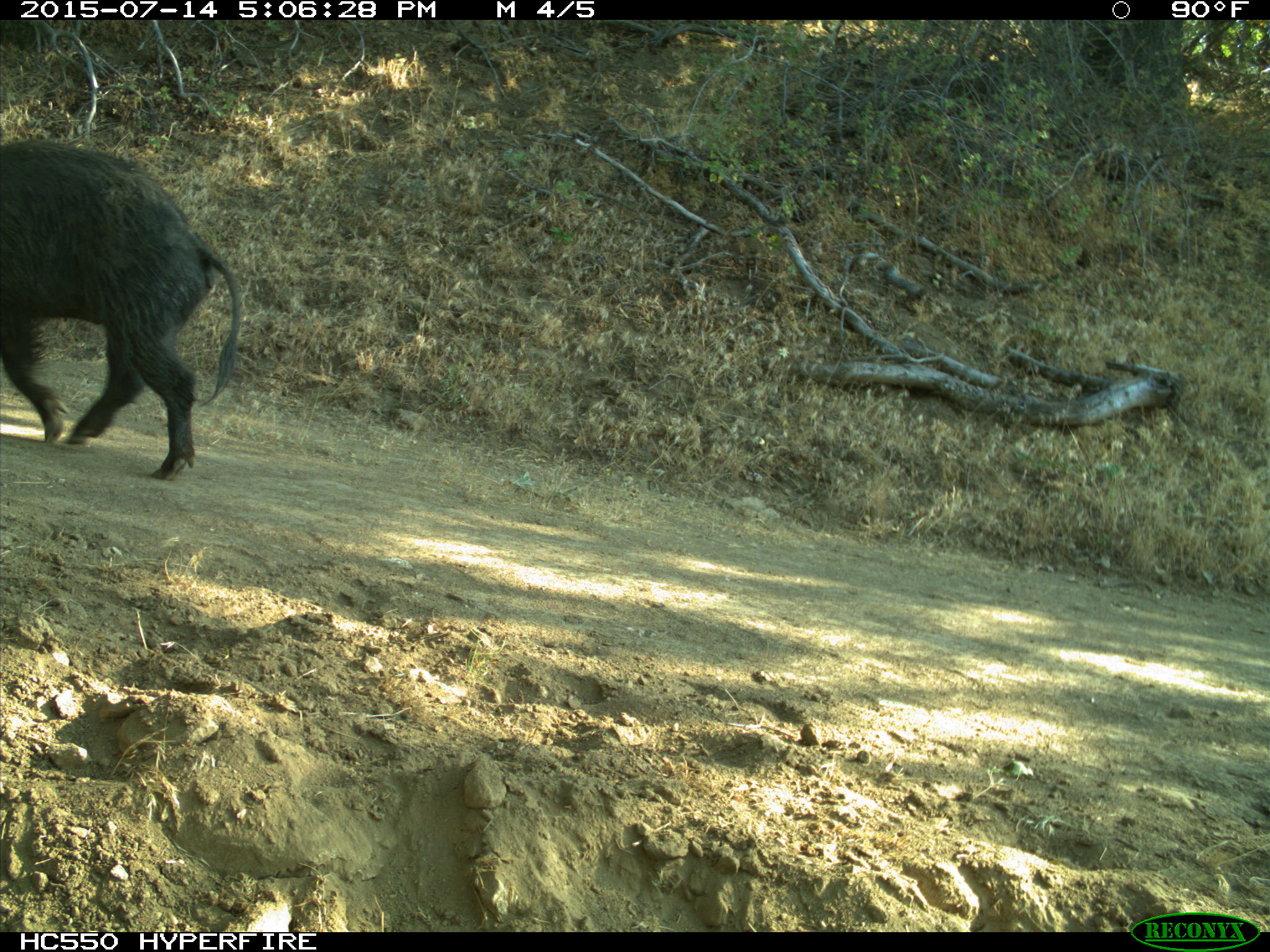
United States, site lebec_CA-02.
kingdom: Animalia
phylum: Chordata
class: Mammalia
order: Artiodactyla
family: Suidae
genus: Sus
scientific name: Sus scrofa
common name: wild boar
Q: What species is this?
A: Sus scrofa (wild boar).